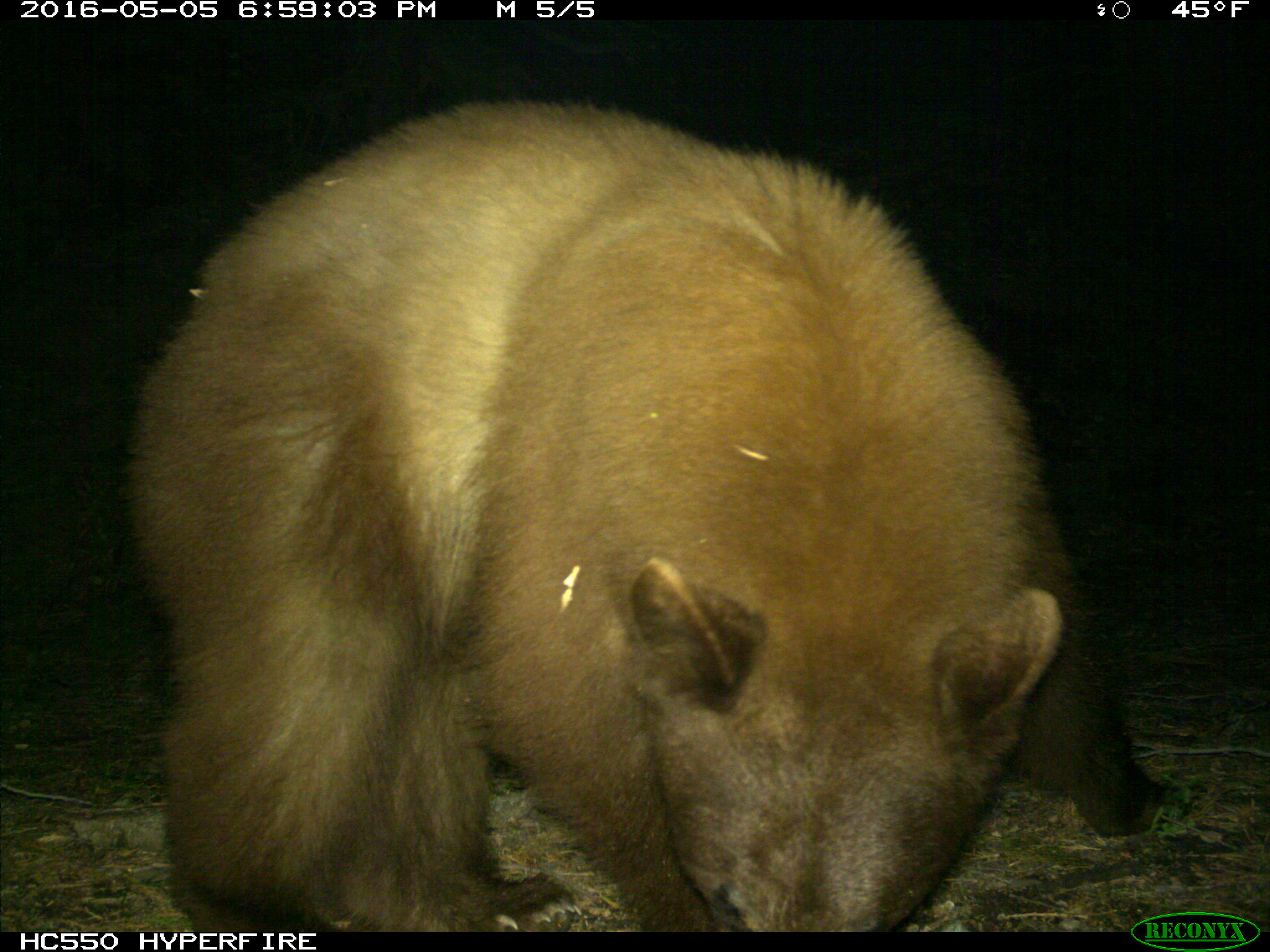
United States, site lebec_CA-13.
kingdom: Animalia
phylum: Chordata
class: Mammalia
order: Carnivora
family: Ursidae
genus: Ursus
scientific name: Ursus americanus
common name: american black bear